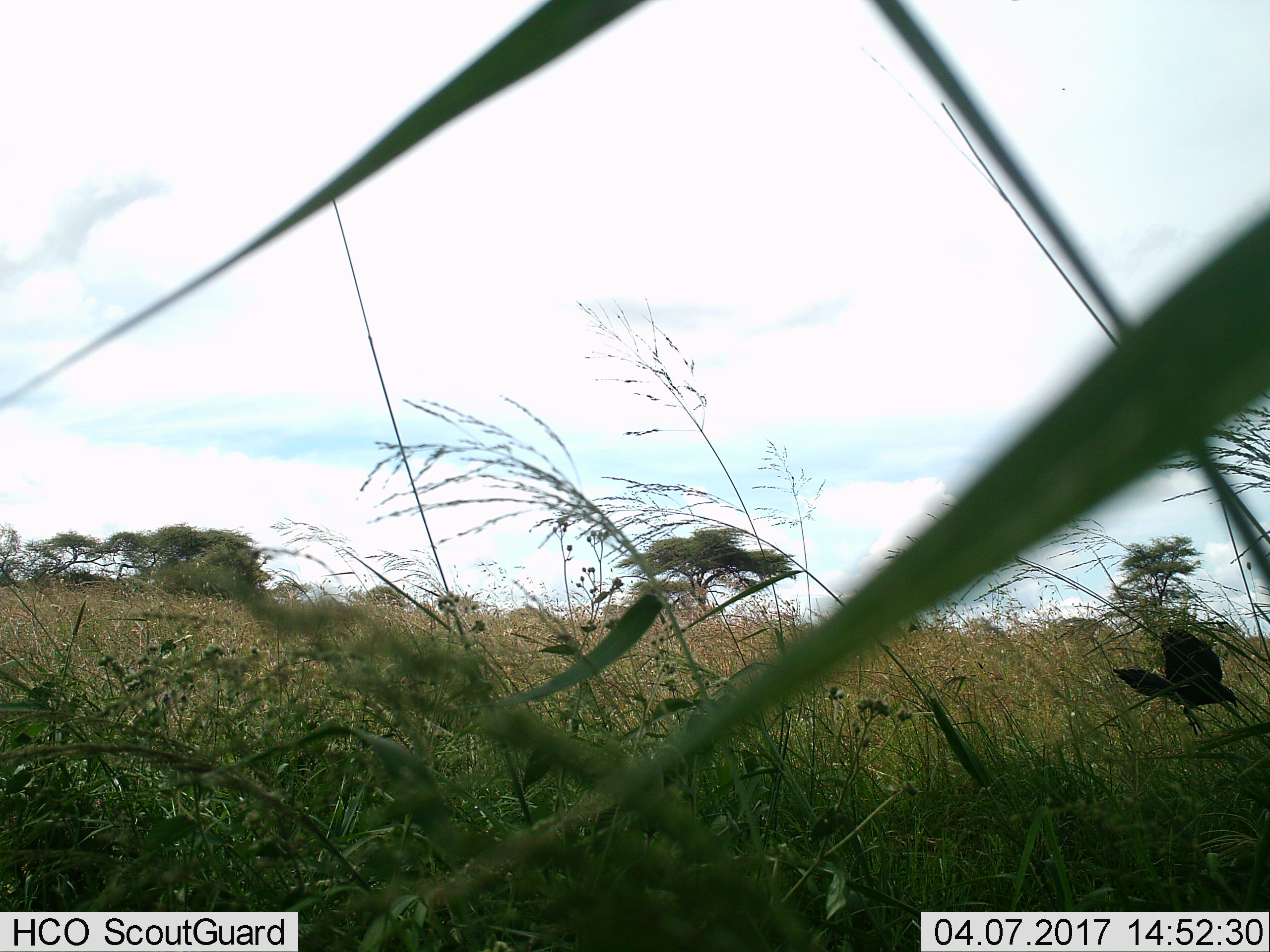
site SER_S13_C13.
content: unidentified animal